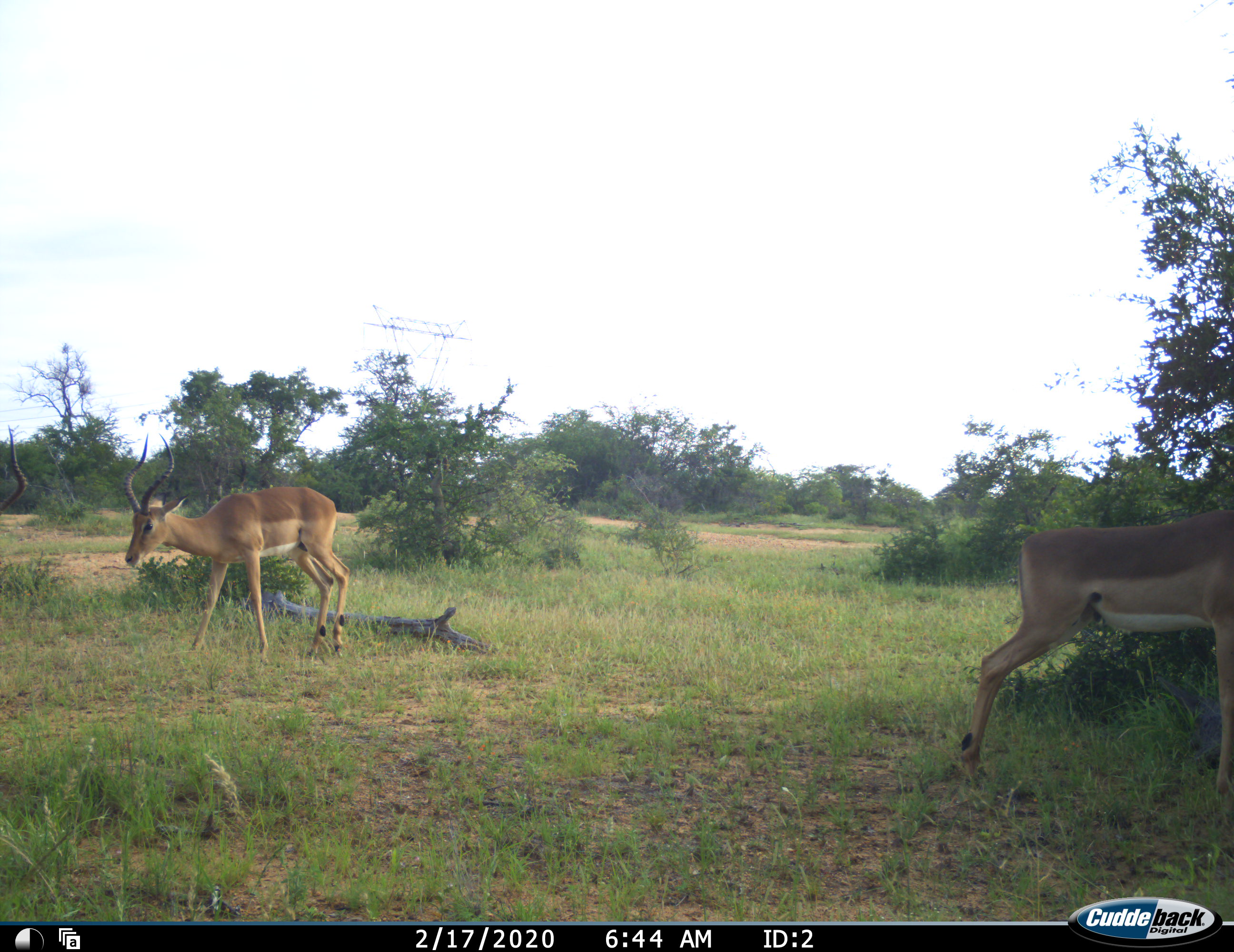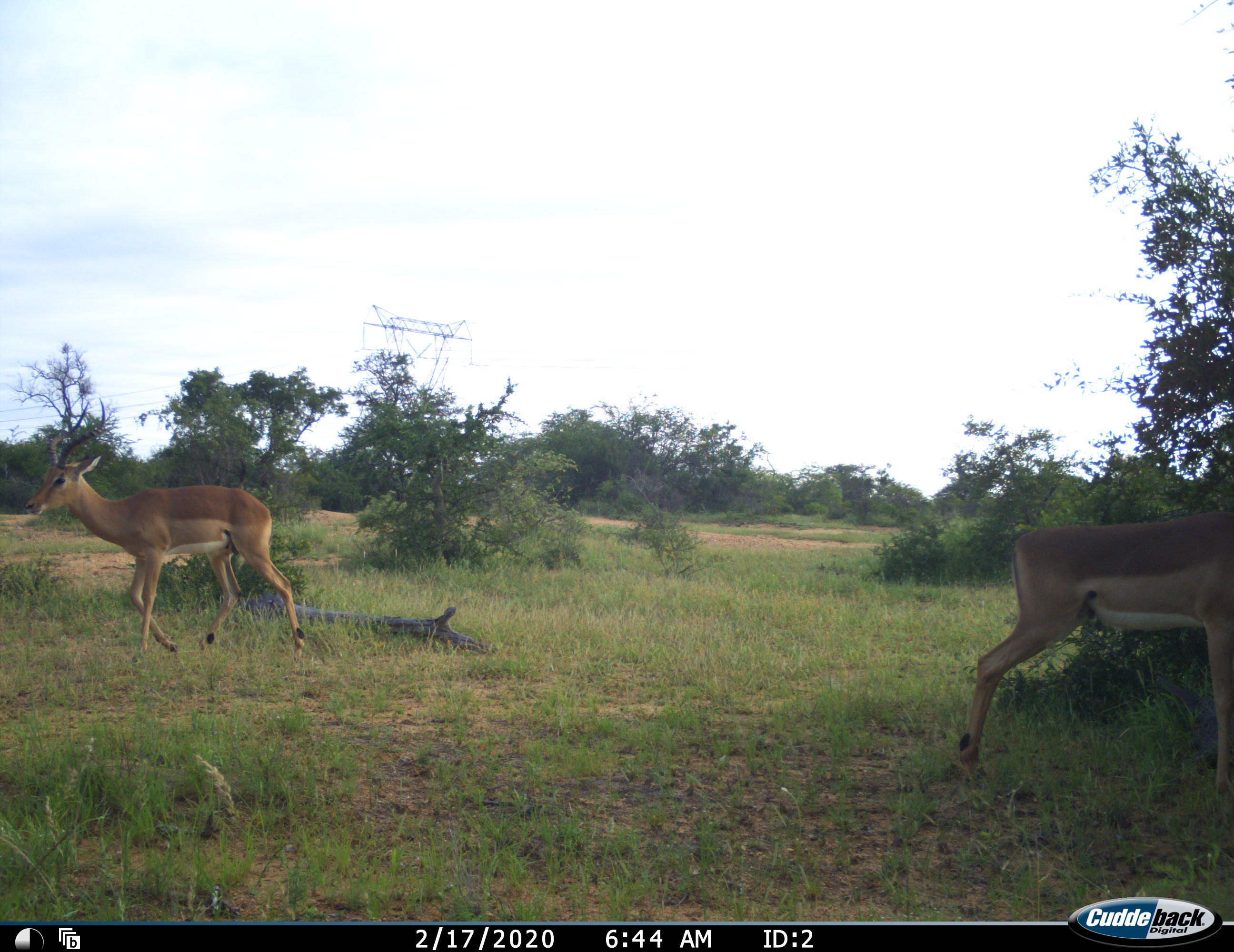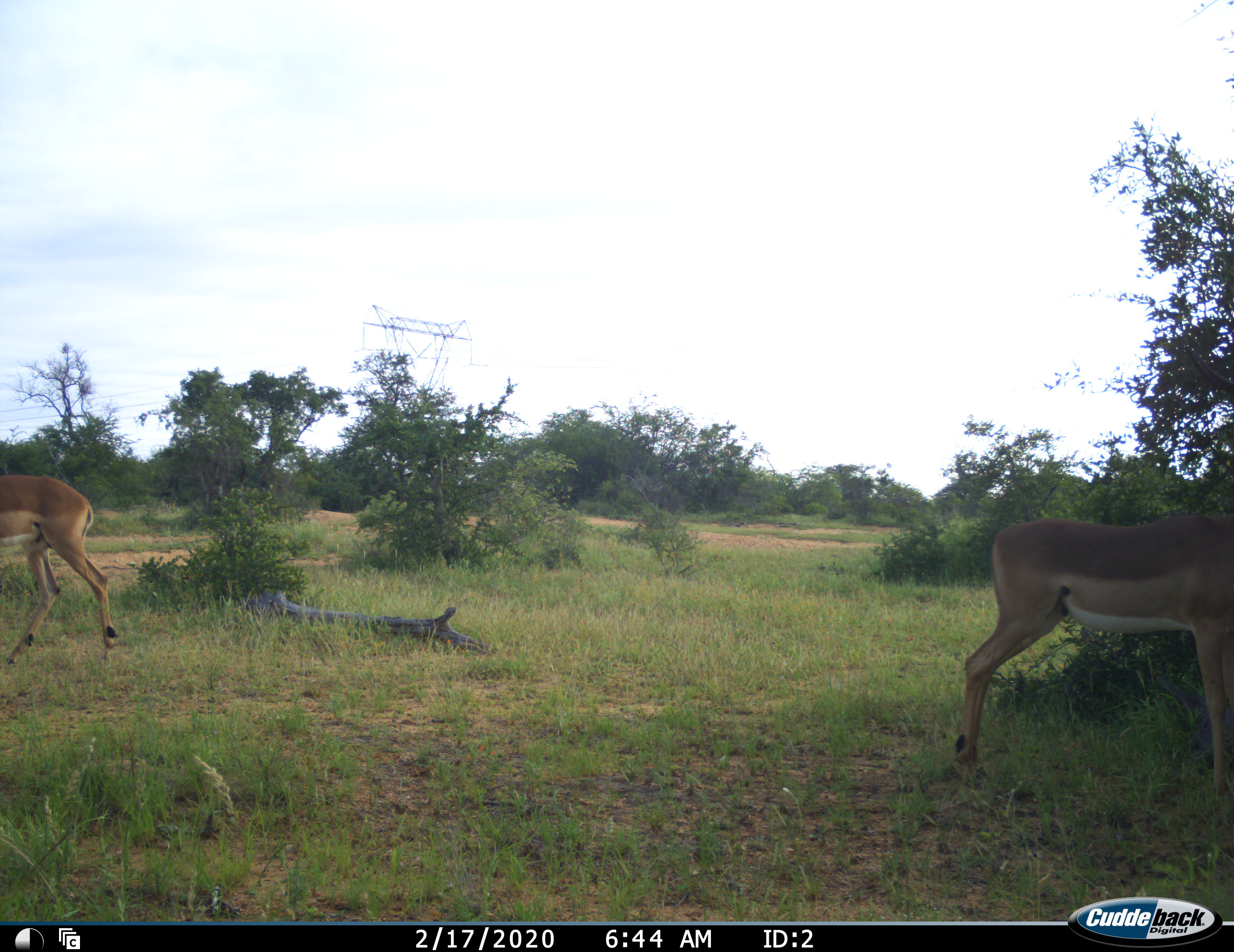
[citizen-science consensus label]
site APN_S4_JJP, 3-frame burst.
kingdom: Animalia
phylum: Chordata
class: Mammalia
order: Artiodactyla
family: Bovidae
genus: Aepyceros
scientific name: Aepyceros melampus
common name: impala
Impala (Aepyceros melampus), count 2. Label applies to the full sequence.